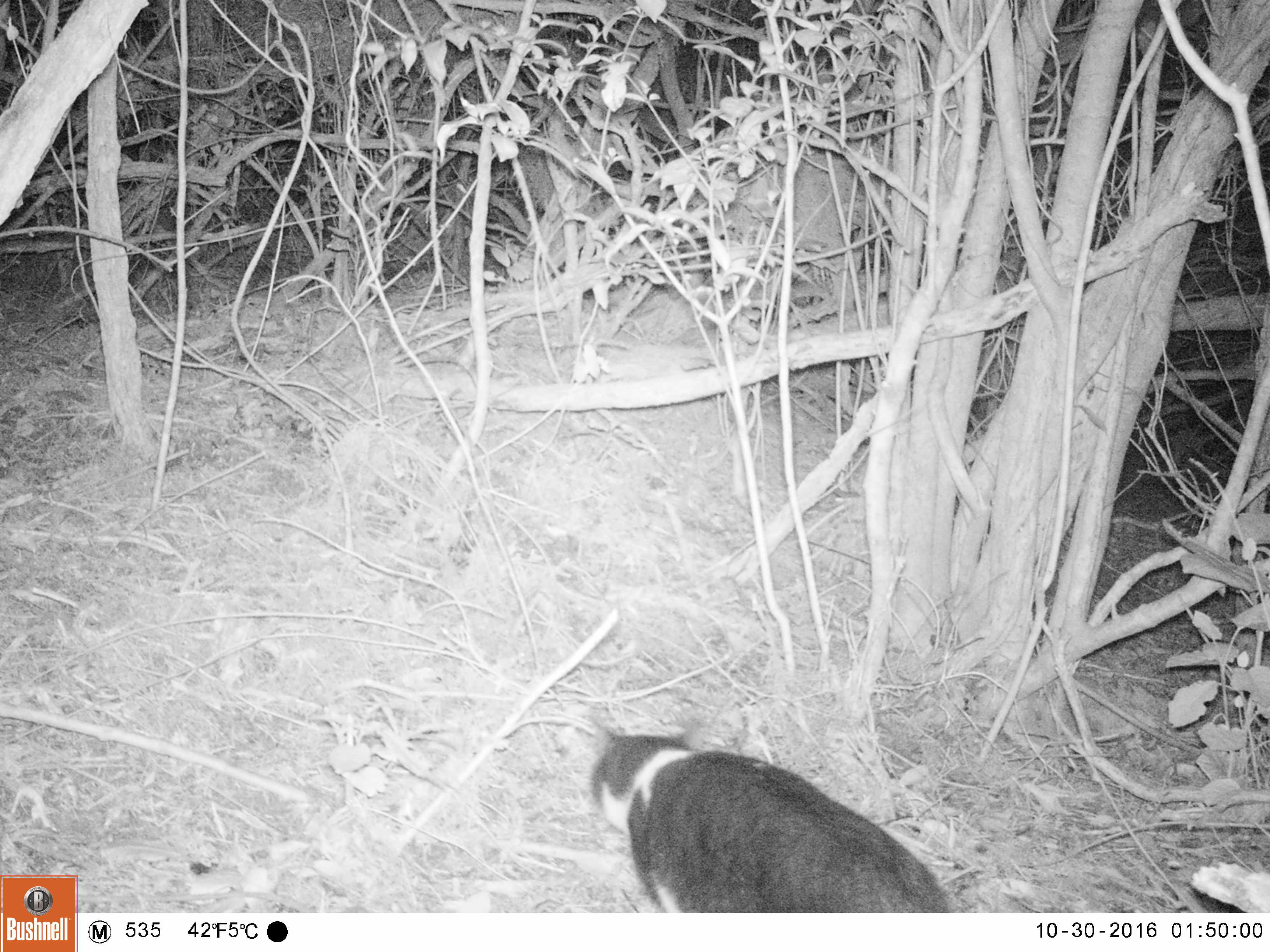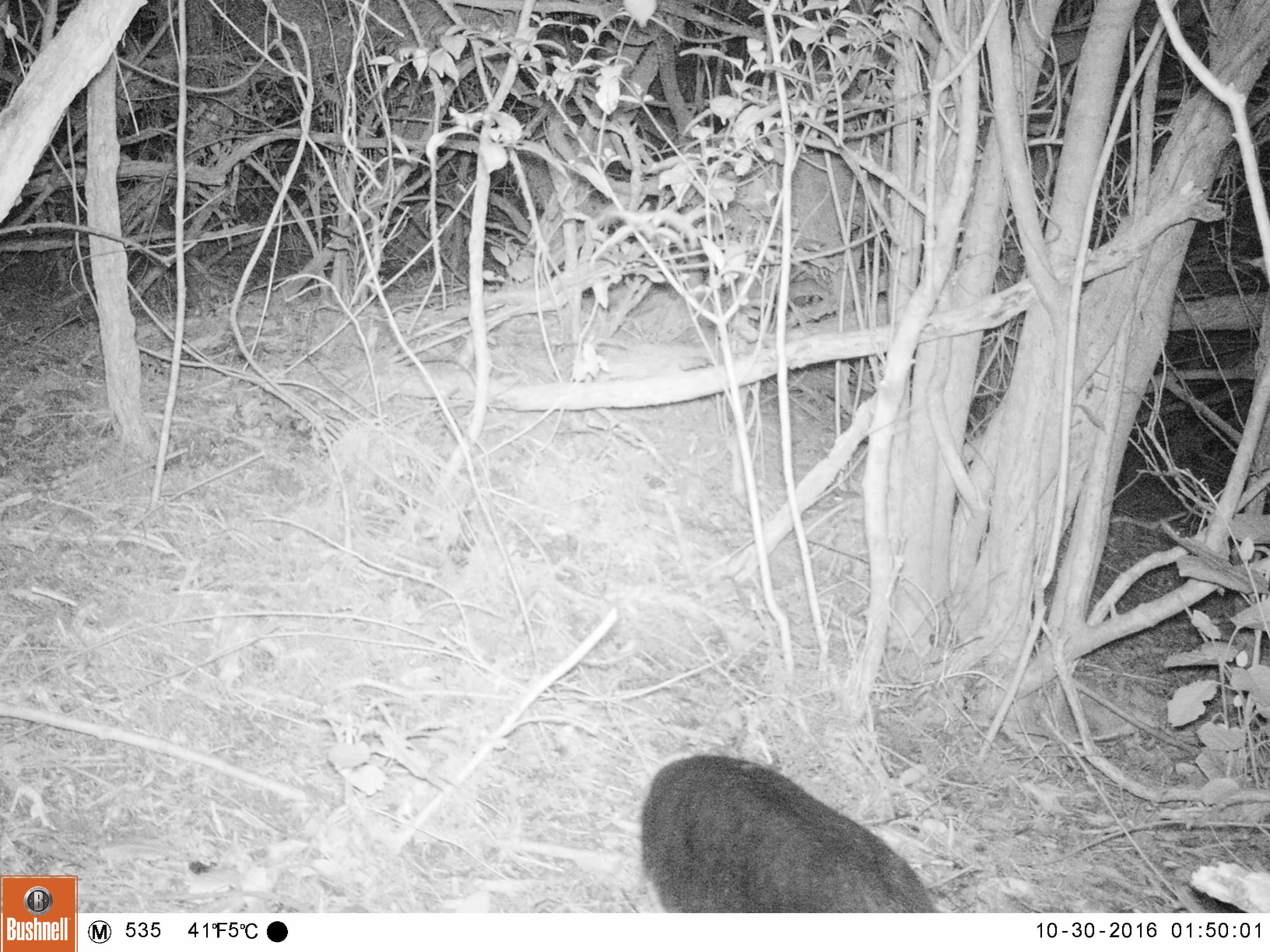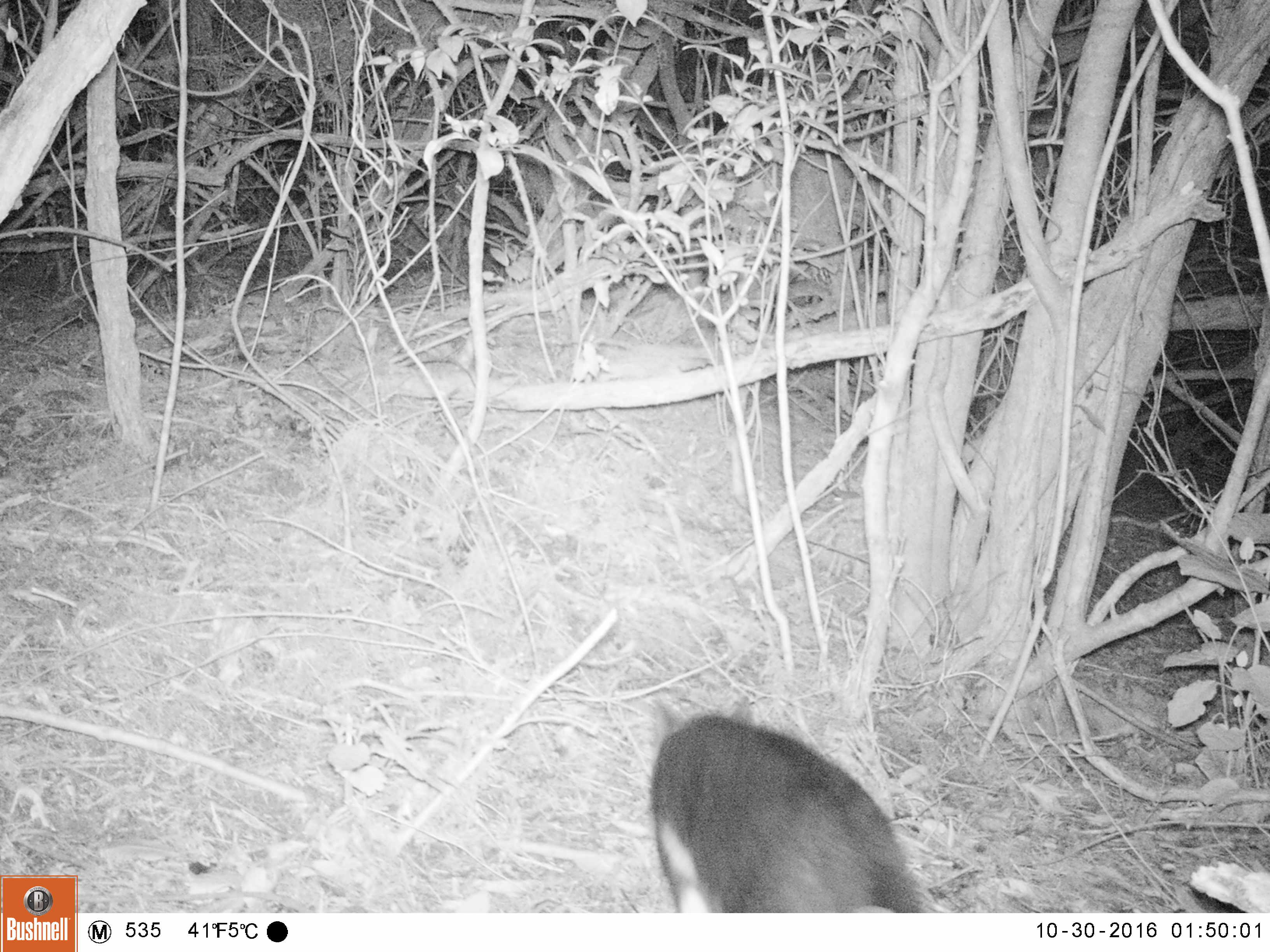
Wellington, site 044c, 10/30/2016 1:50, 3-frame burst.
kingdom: Animalia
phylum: Chordata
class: Mammalia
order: Carnivora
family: Felidae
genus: Felis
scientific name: Felis catus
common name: cat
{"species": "cat (Felis catus)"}